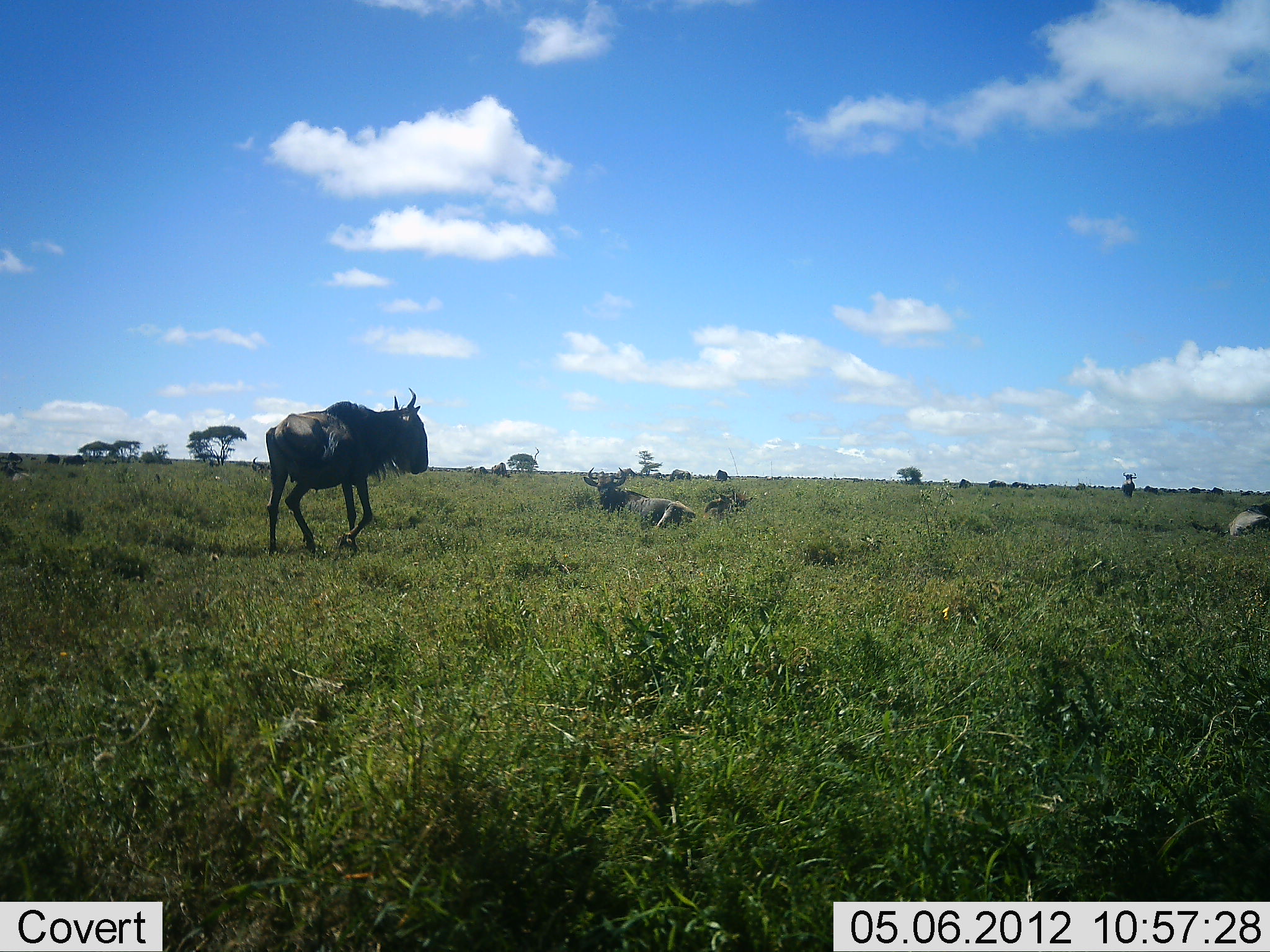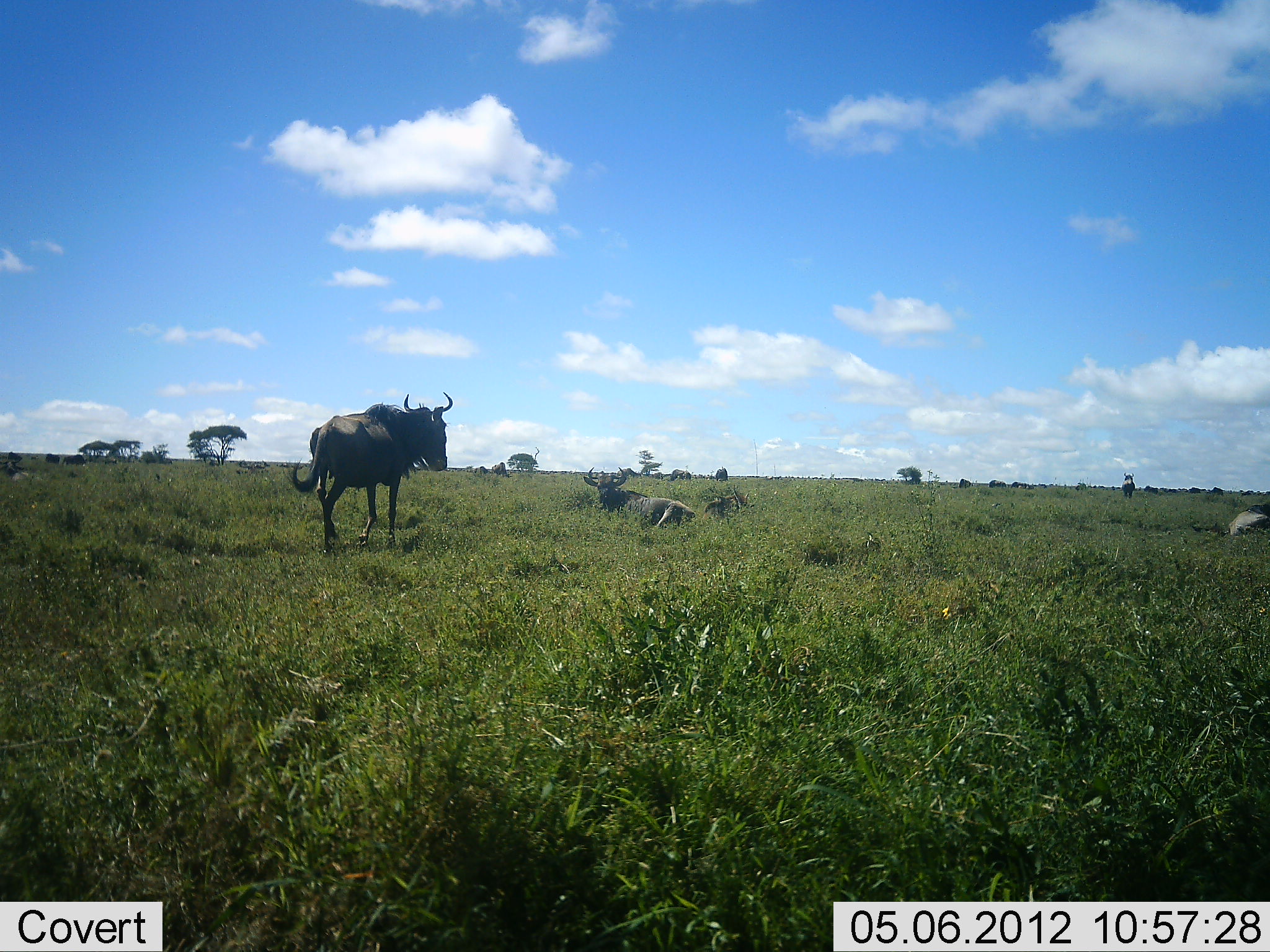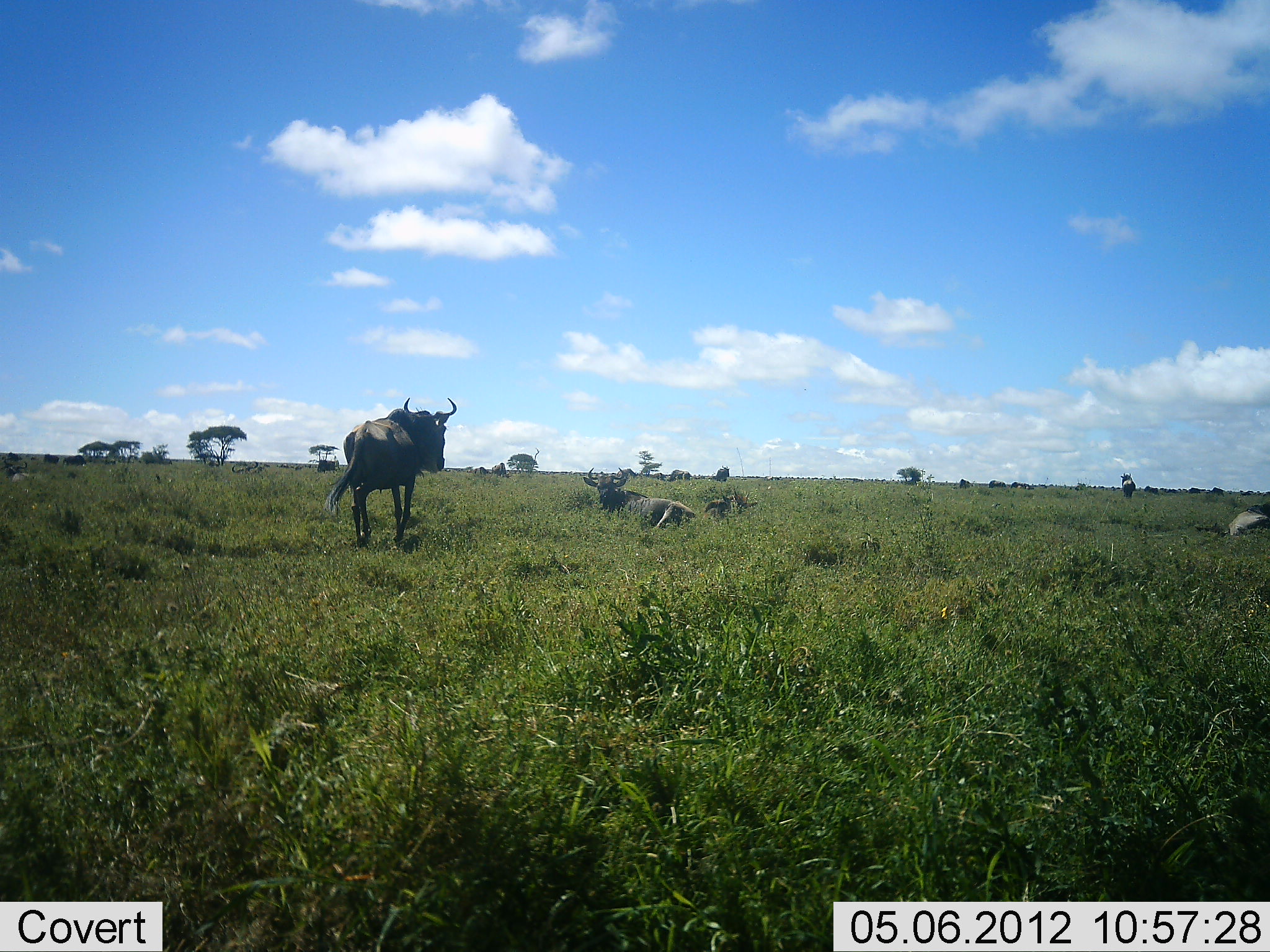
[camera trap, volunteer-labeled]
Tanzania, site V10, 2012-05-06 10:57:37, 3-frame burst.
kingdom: Animalia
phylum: Chordata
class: Mammalia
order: Artiodactyla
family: Bovidae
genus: Connochaetes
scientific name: Connochaetes taurinus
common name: blue wildebeest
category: wildebeest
Wildebeest (blue wildebeest) (Connochaetes taurinus), count 4. Behavior (volunteer vote fractions): standing 60%, resting 90%, moving 60%, interacting 0%. Young present (vote fraction): 0%. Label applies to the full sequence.